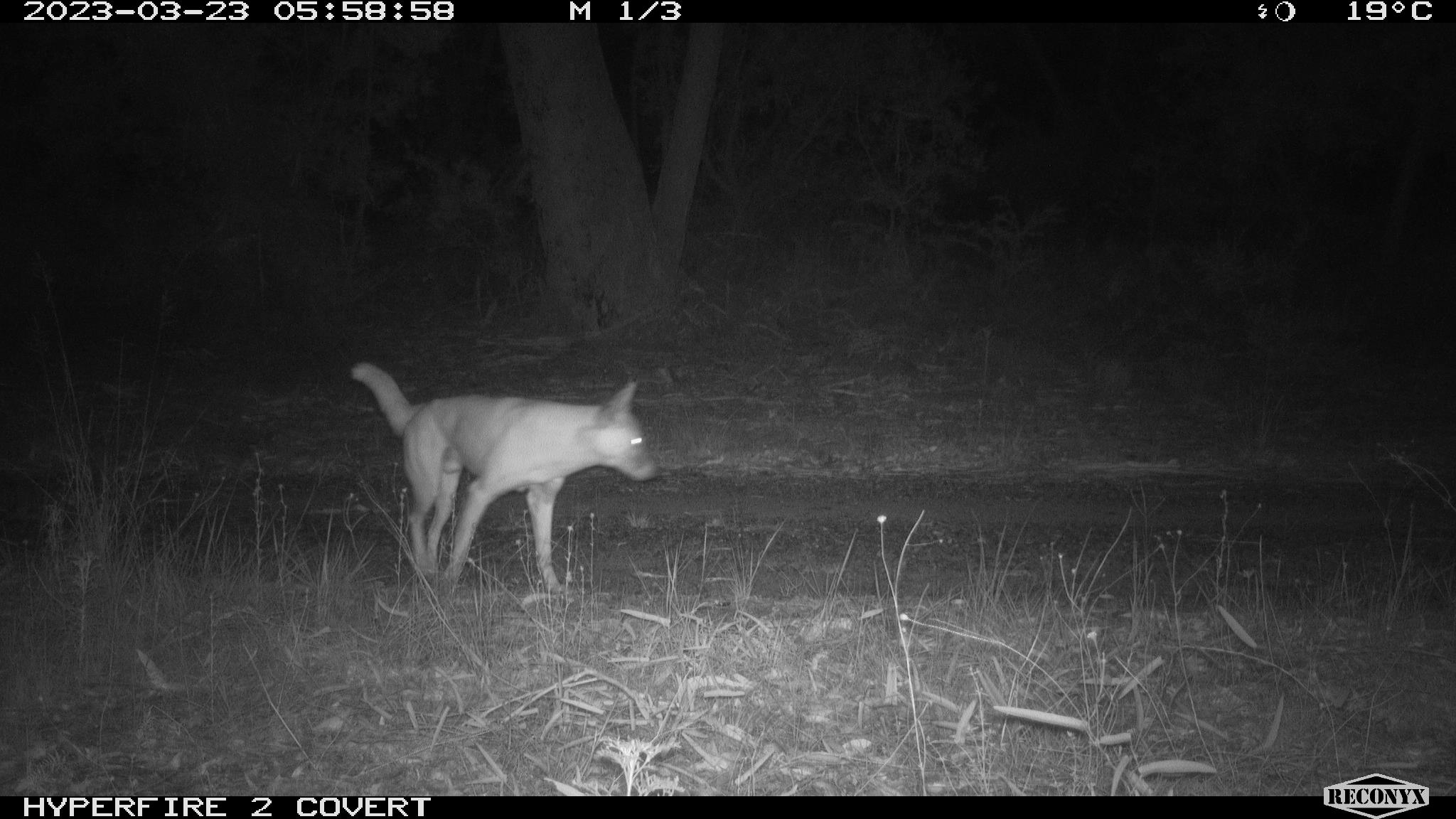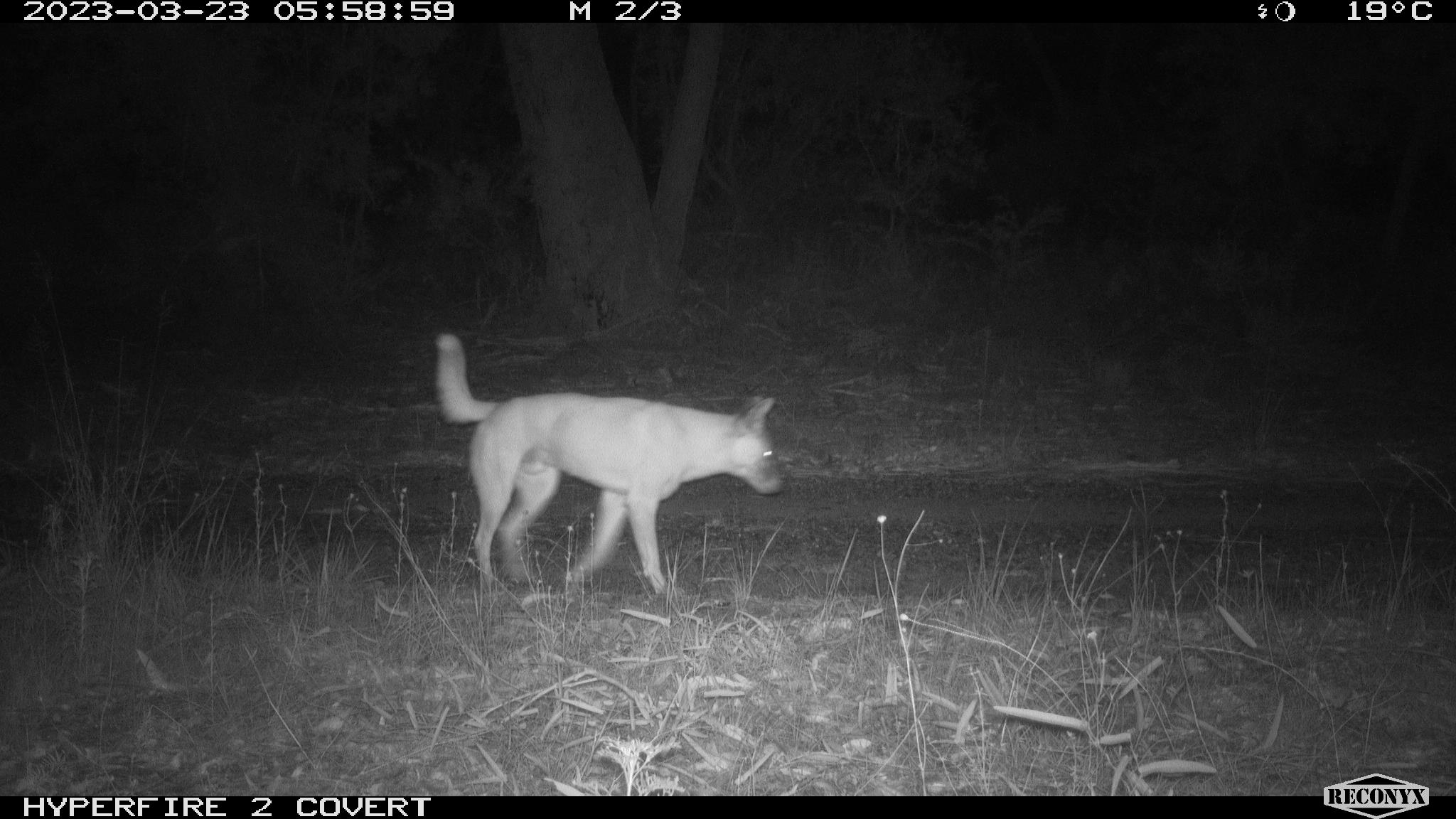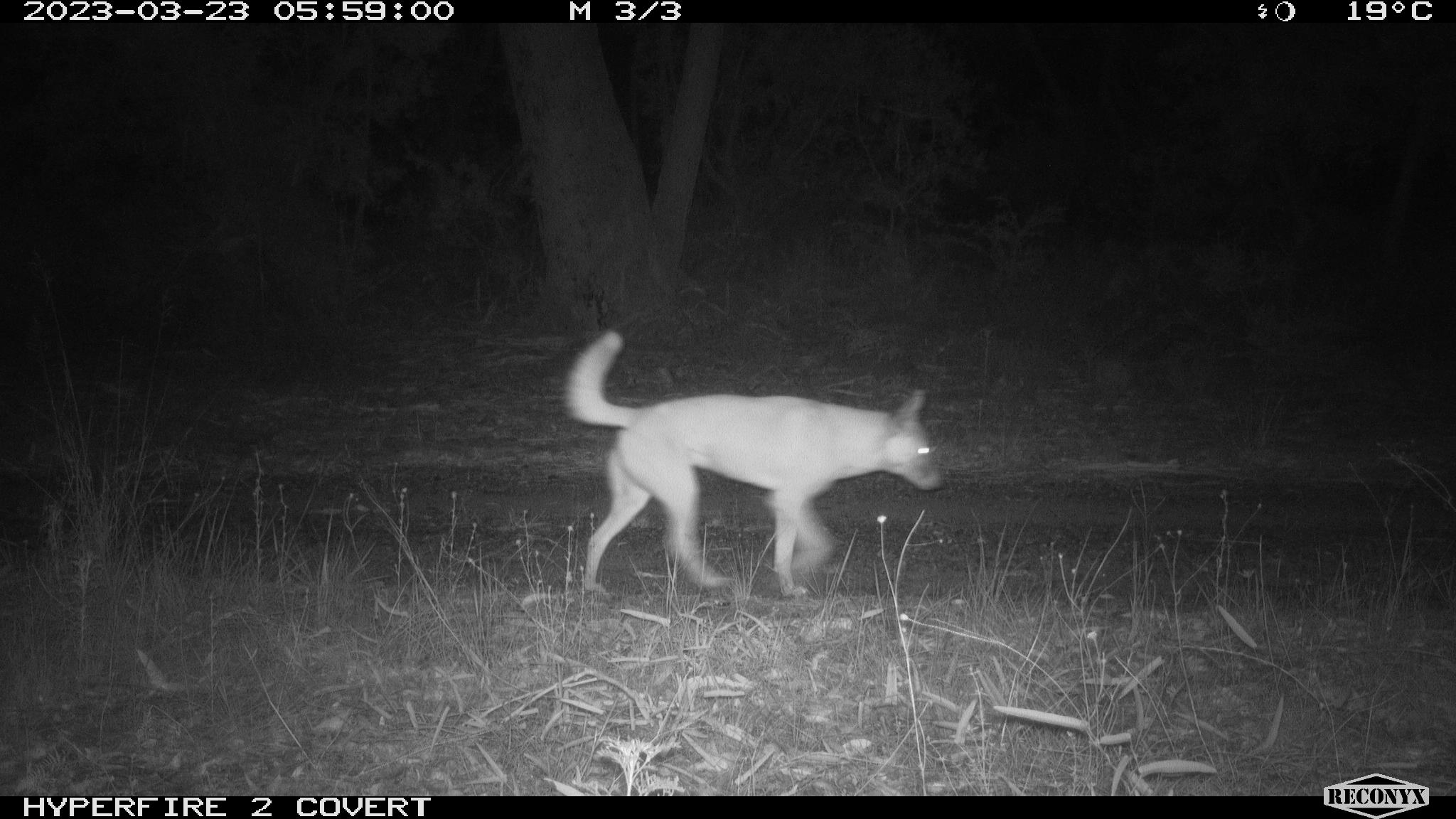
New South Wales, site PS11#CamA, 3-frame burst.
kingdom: Animalia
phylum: Chordata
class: Mammalia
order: Carnivora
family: Canidae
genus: Canis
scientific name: Canis familiaris dingo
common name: dingo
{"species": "dingo (Canis familiaris dingo)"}